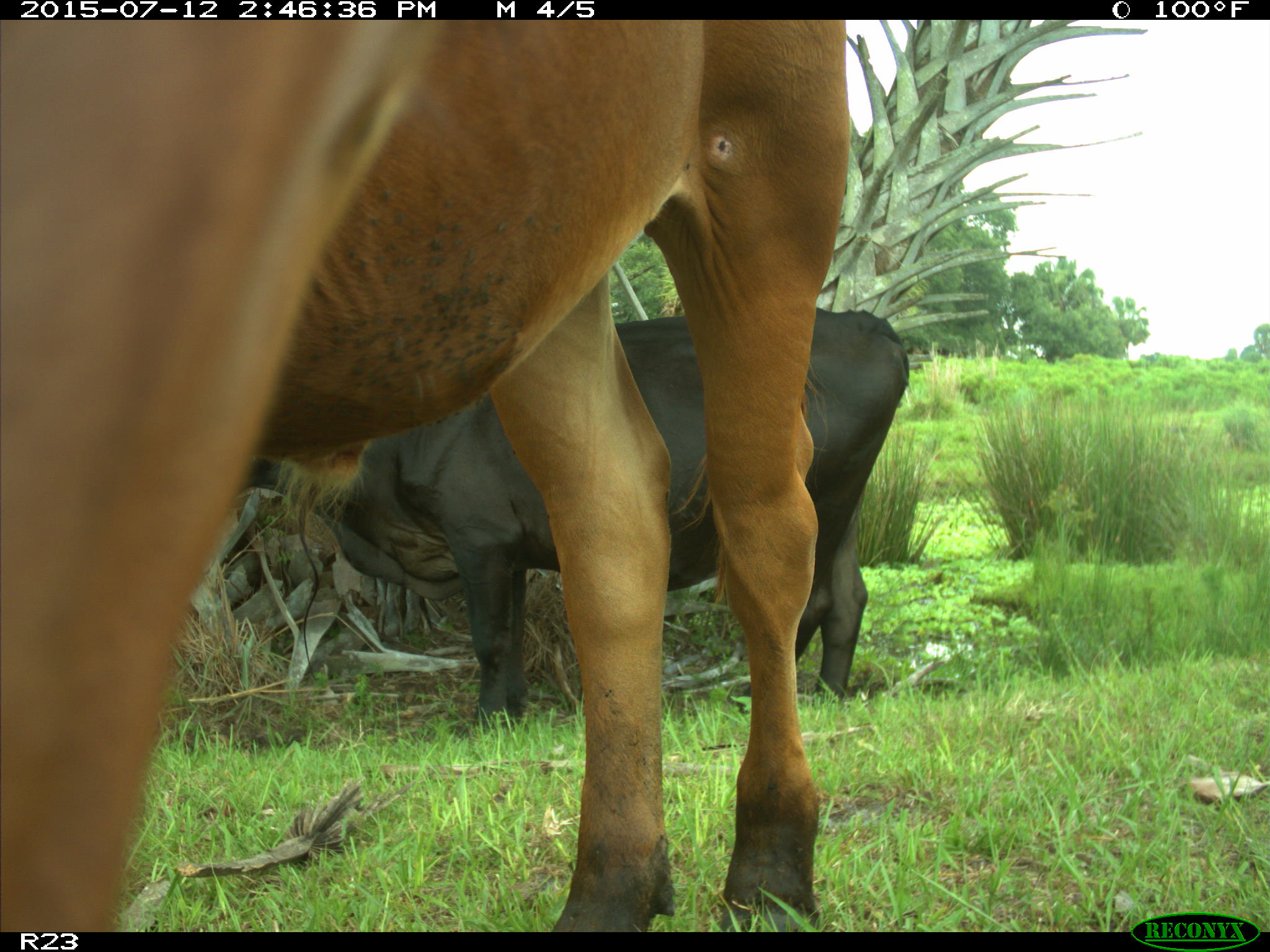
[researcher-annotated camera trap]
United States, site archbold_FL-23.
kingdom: Animalia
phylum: Chordata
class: Mammalia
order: Artiodactyla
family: Bovidae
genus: Bos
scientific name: Bos taurus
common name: domestic cow